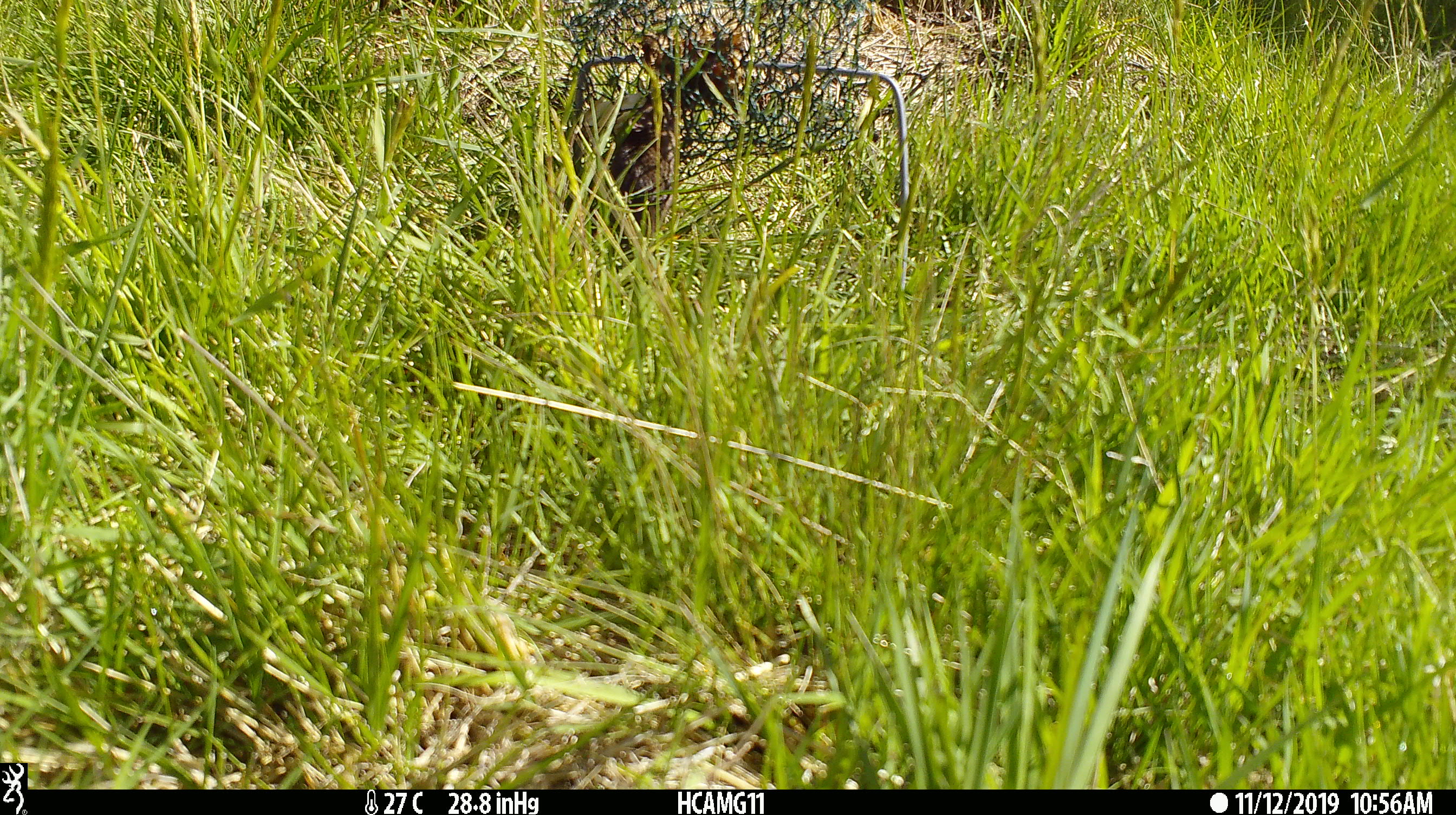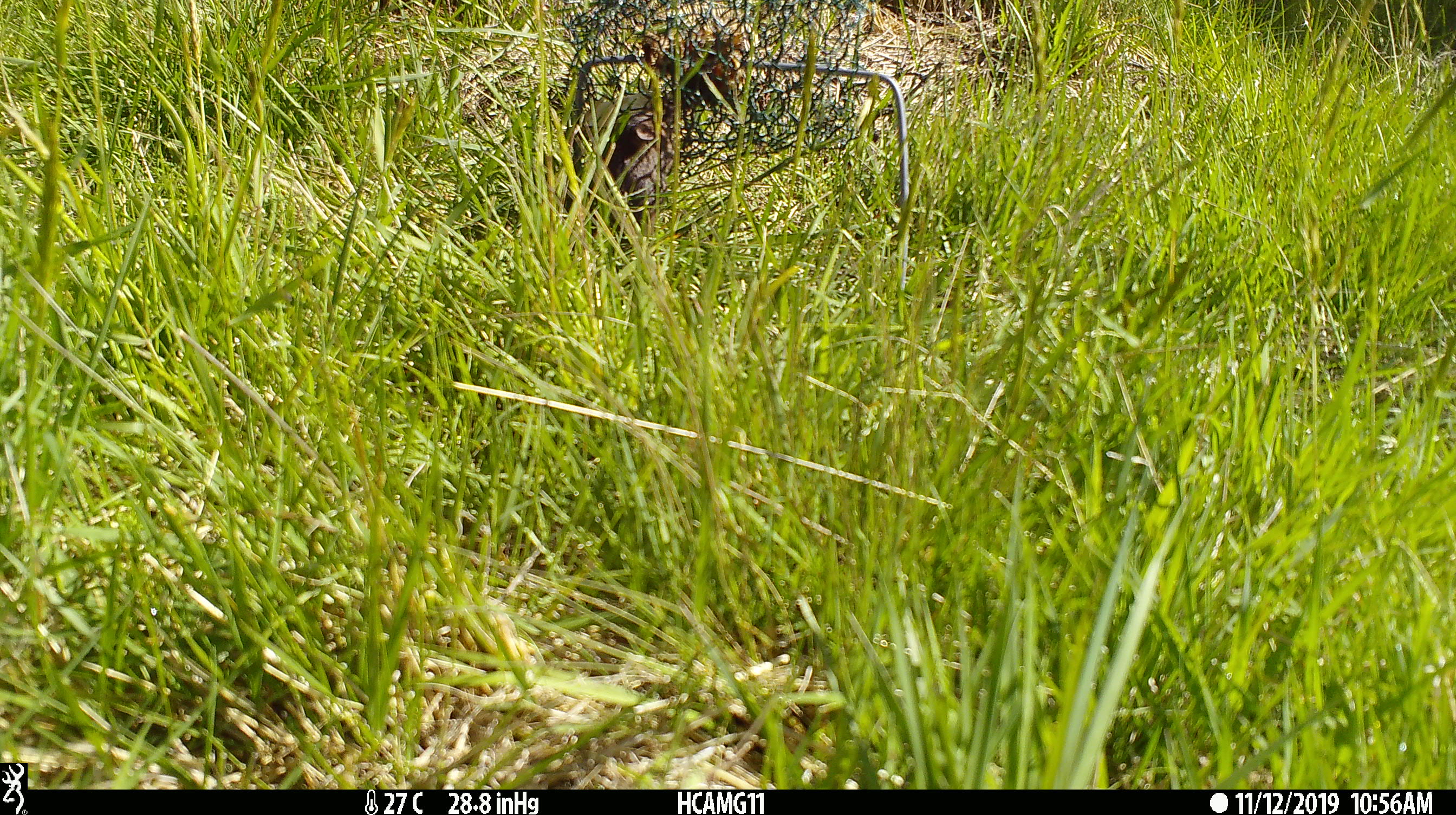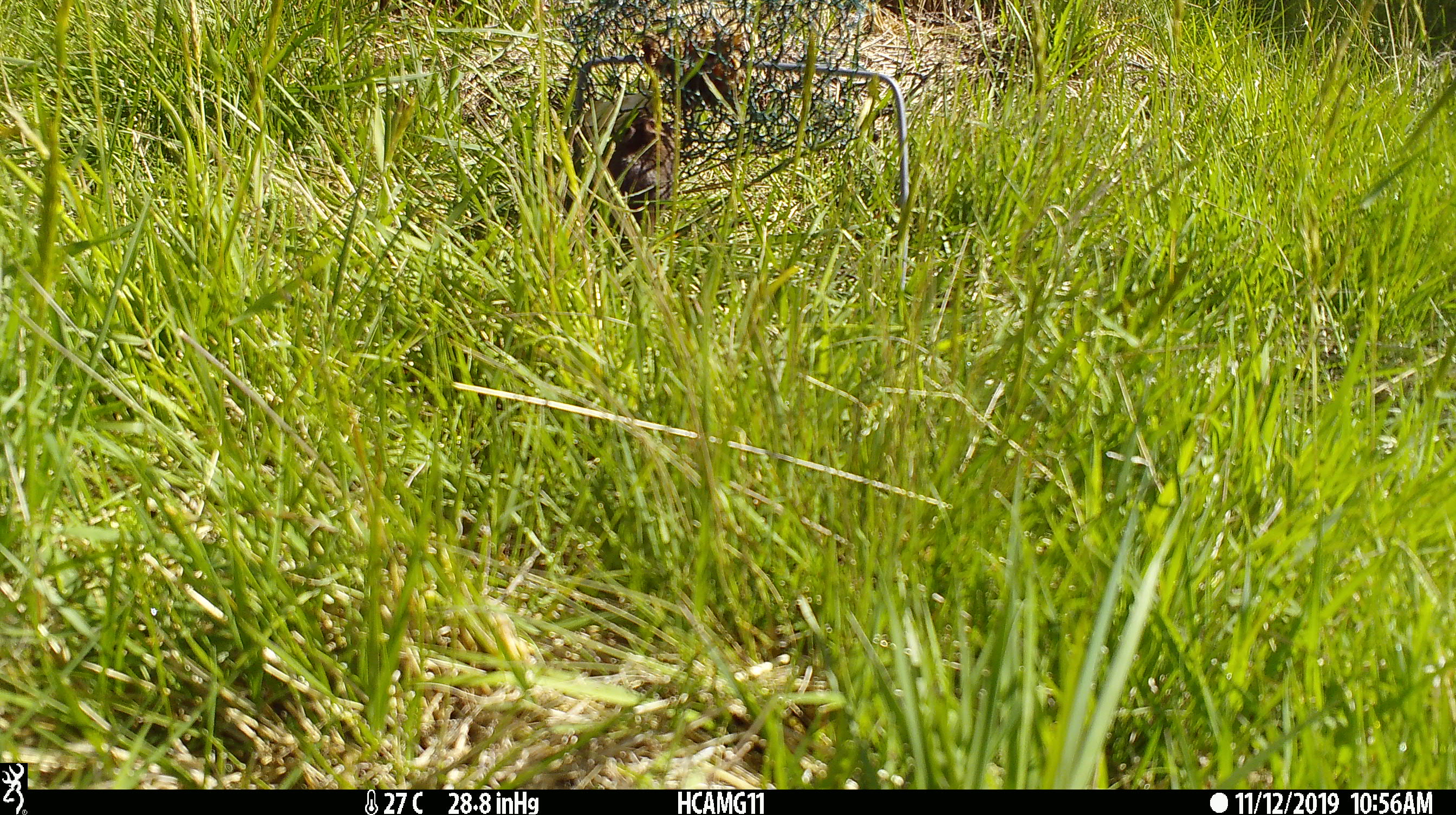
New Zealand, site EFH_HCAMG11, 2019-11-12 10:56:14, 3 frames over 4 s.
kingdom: Animalia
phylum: Chordata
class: Mammalia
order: Rodentia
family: Muridae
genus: Mus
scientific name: Mus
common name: mouse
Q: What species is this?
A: Mouse (Mus).